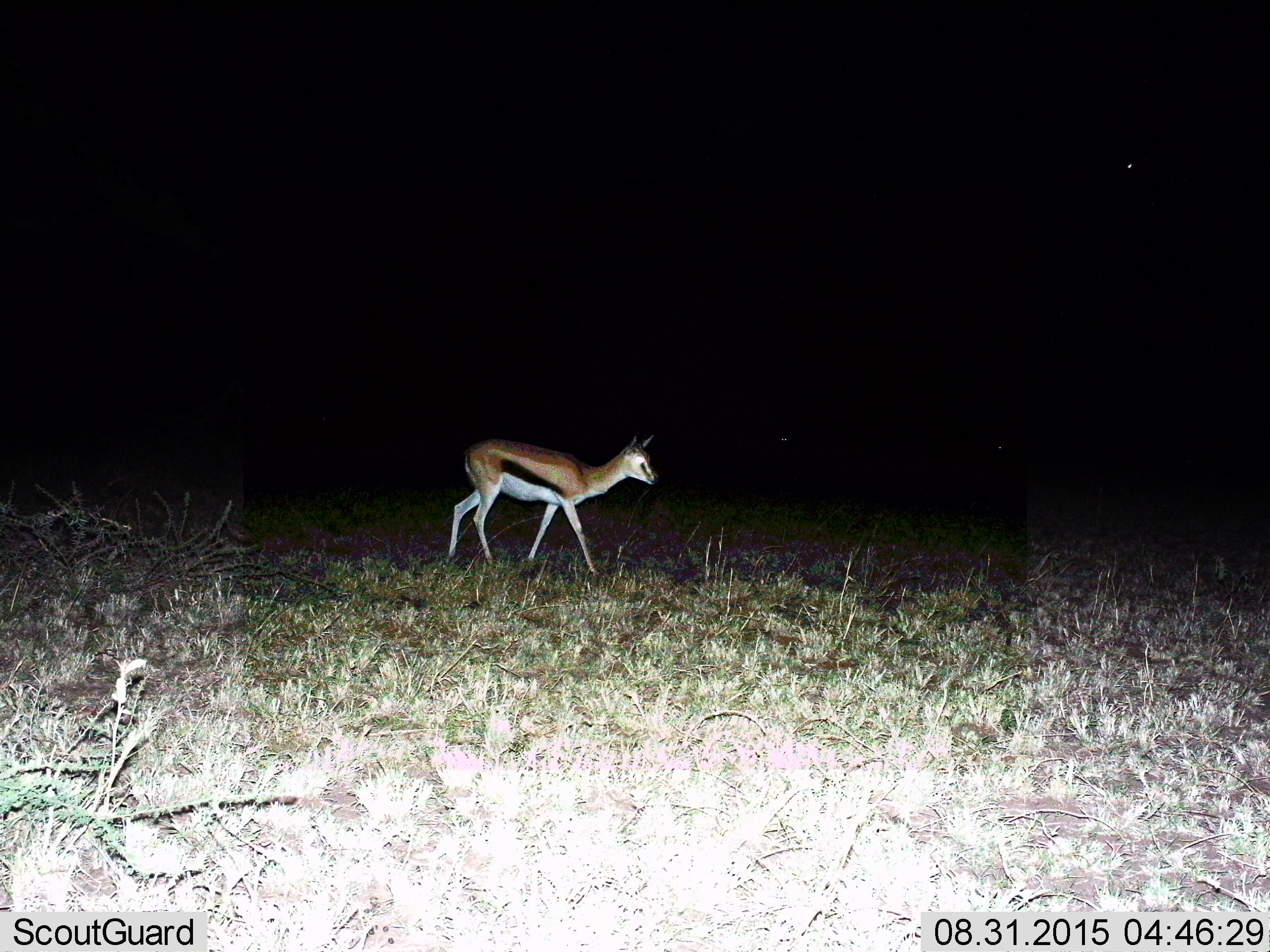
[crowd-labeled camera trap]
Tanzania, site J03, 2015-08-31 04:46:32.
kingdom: Animalia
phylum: Chordata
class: Mammalia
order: Artiodactyla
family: Bovidae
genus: Eudorcas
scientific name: Eudorcas thomsonii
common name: thomson's gazelle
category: gazellethomsons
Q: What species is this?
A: Gazellethomsons (thomson's gazelle) (Eudorcas thomsonii).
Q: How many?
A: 1.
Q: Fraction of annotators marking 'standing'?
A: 30%.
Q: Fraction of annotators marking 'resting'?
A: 0%.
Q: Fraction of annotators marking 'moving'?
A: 90%.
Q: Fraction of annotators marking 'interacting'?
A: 0%.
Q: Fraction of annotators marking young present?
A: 0%.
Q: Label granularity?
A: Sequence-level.